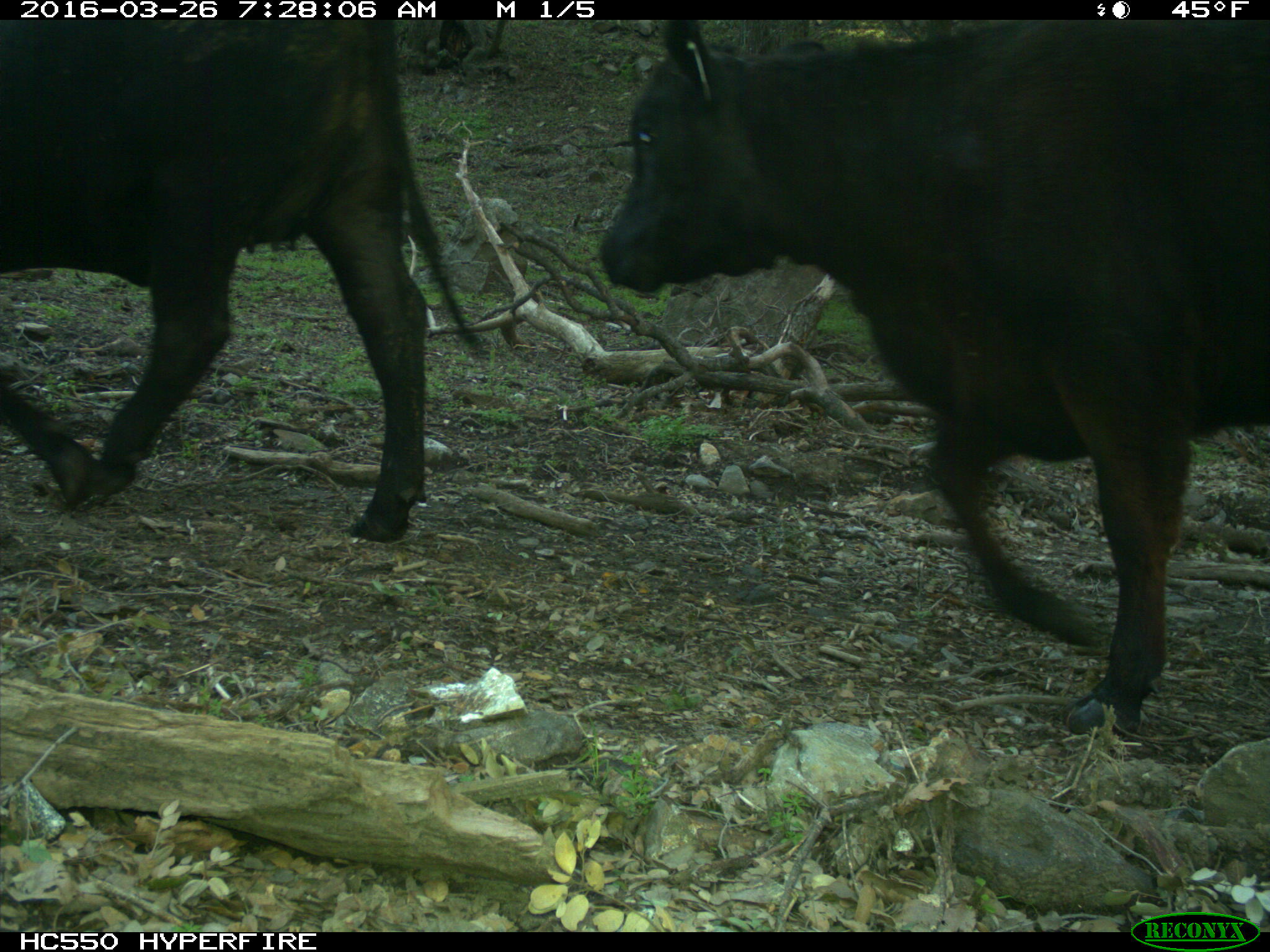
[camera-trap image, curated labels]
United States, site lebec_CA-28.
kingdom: Animalia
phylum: Chordata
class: Mammalia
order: Artiodactyla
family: Bovidae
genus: Bos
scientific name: Bos taurus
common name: domestic cow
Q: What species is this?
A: Bos taurus (domestic cow).